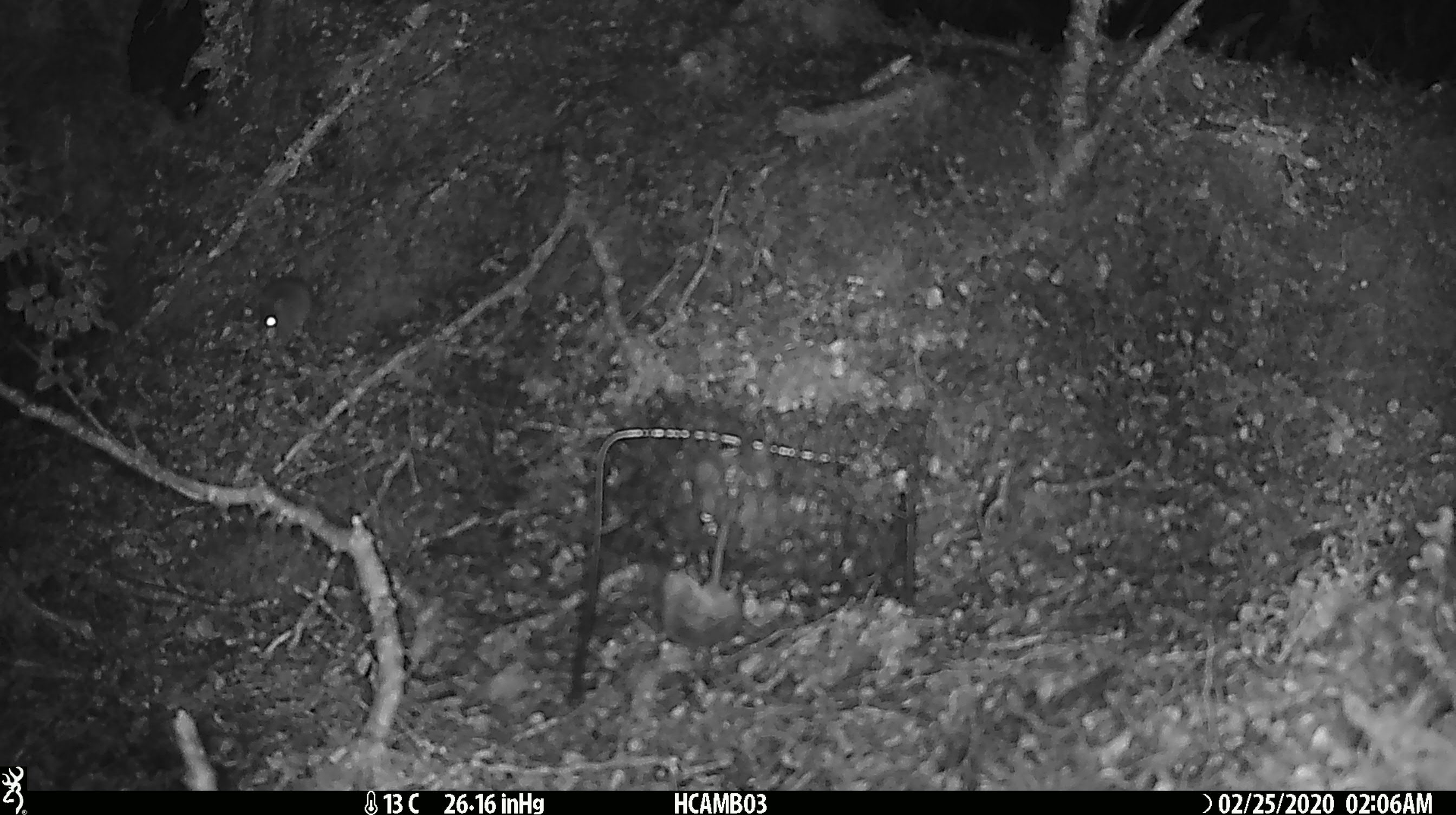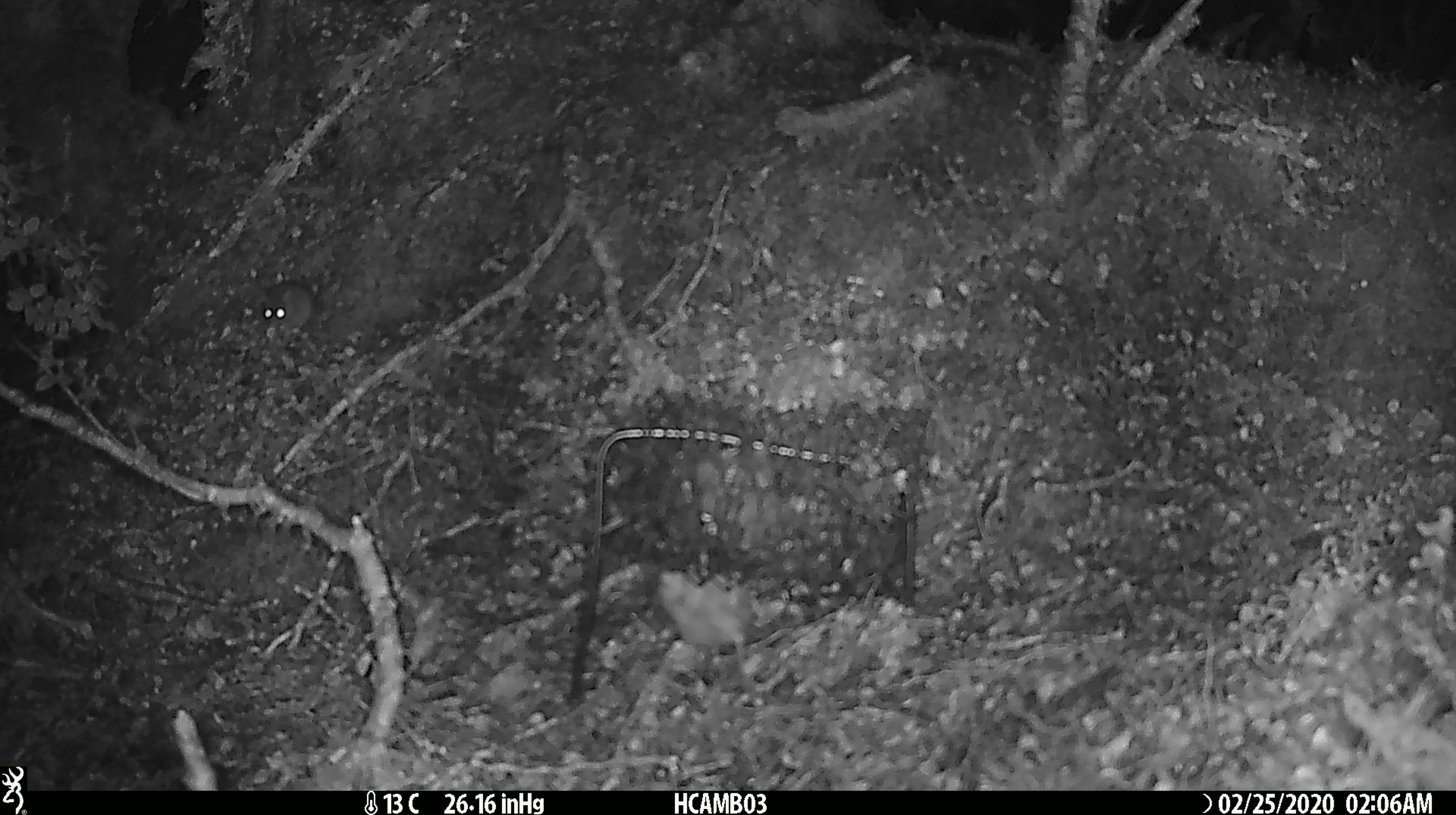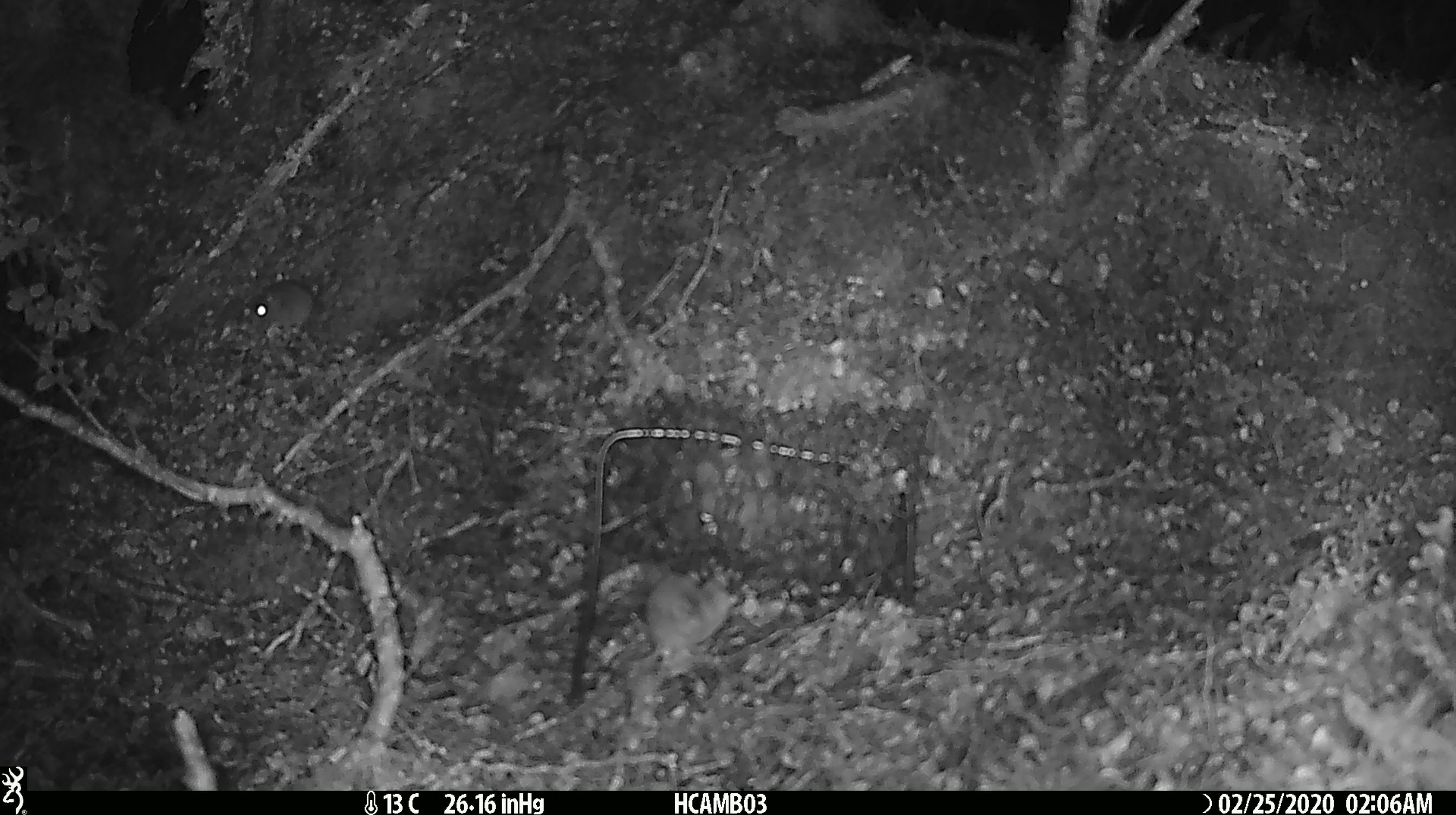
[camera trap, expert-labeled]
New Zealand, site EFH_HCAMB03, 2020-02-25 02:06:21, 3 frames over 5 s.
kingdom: Animalia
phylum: Chordata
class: Mammalia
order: Rodentia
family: Muridae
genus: Mus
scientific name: Mus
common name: mouse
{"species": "mouse (Mus)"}